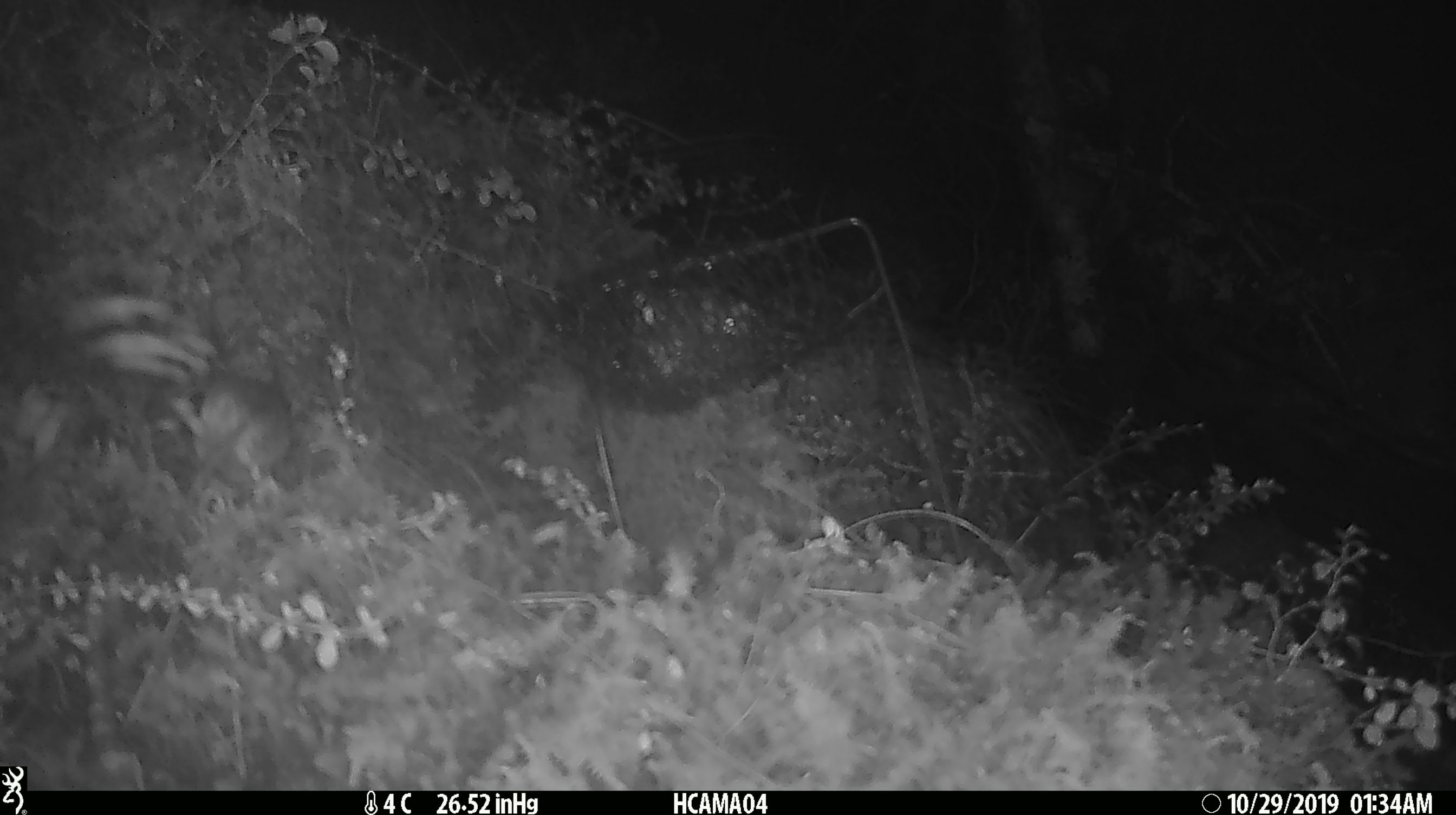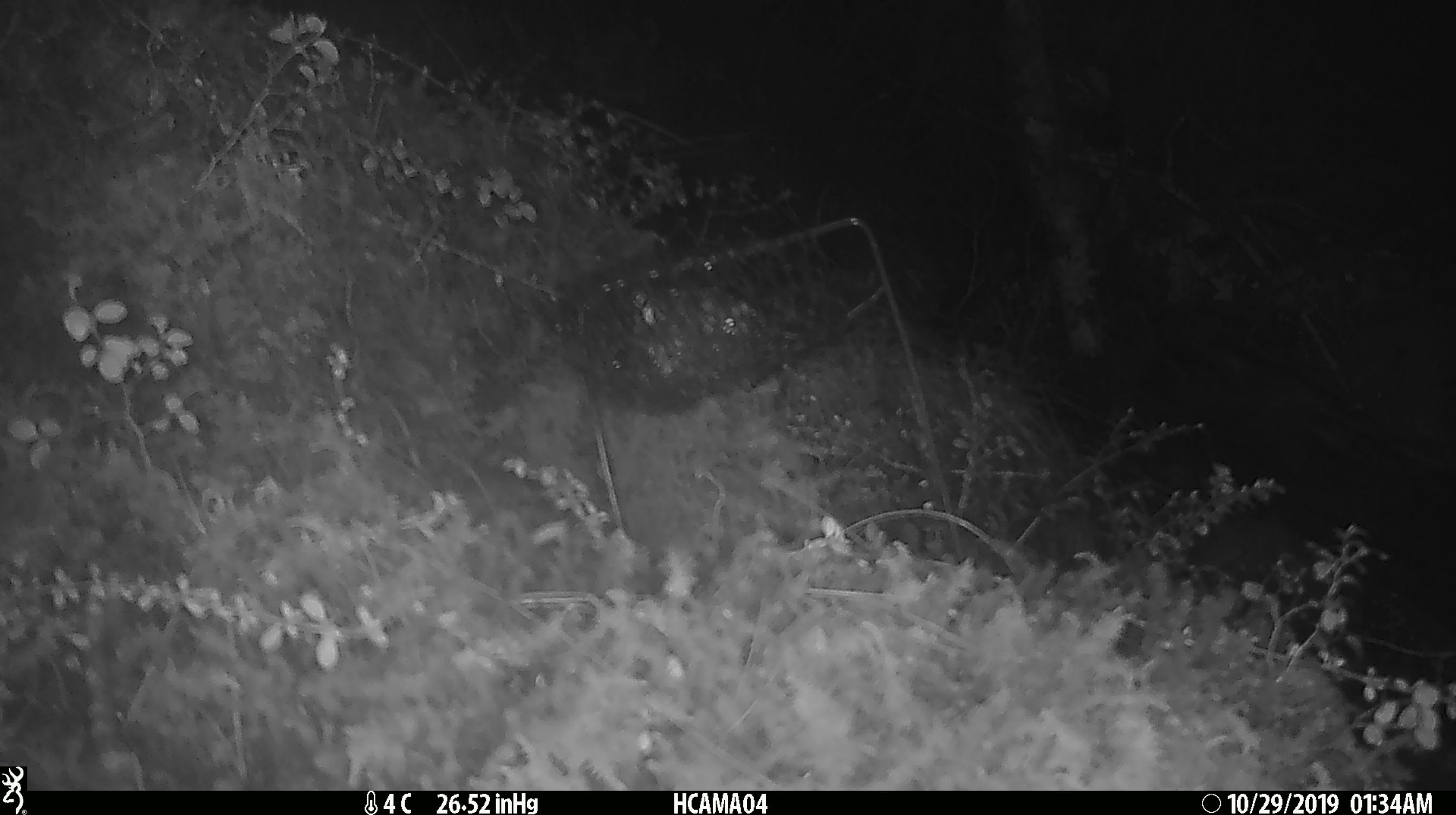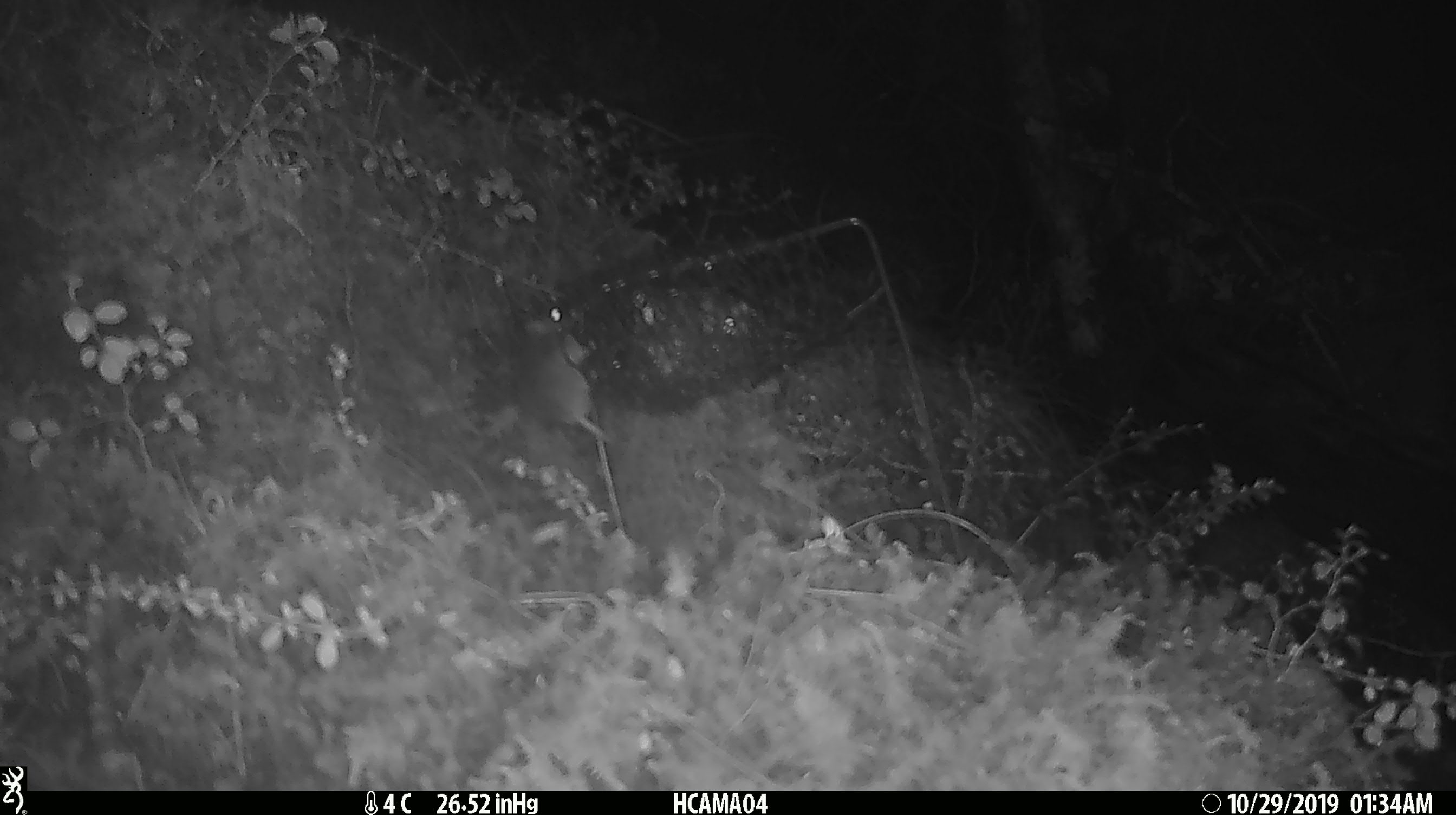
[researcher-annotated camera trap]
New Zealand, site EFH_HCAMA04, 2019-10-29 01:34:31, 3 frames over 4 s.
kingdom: Animalia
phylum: Chordata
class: Mammalia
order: Rodentia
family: Muridae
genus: Mus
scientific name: Mus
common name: mouse